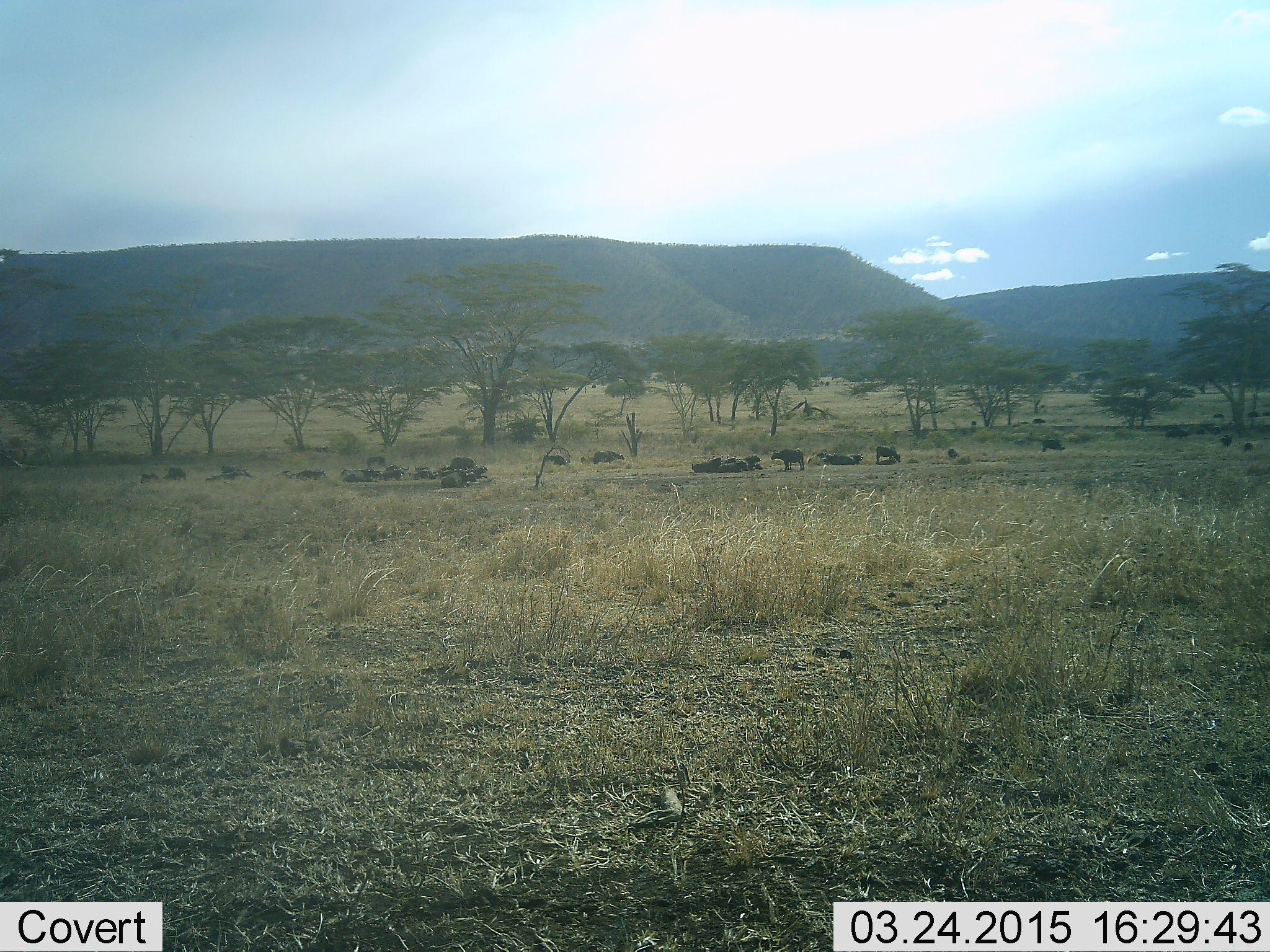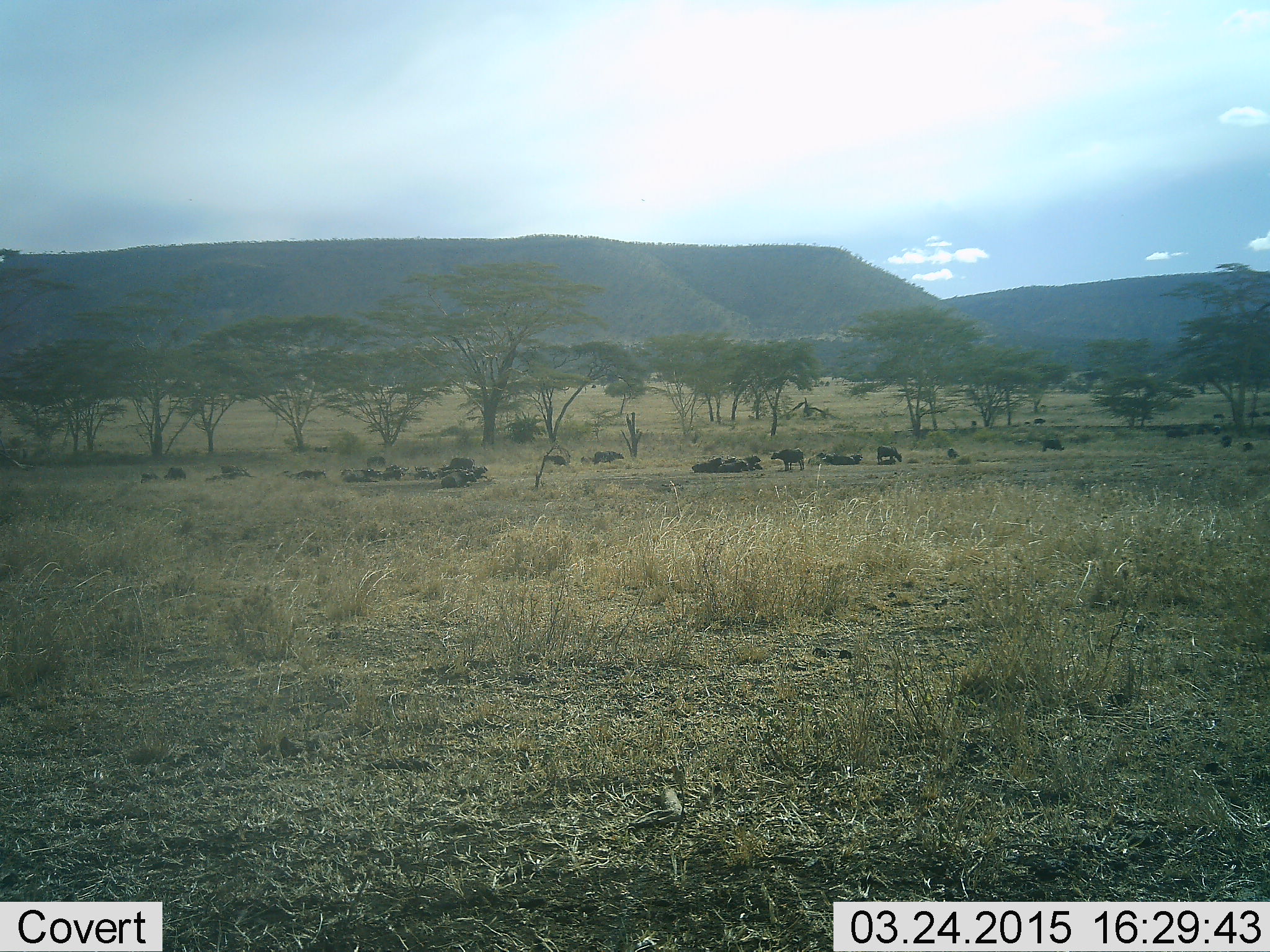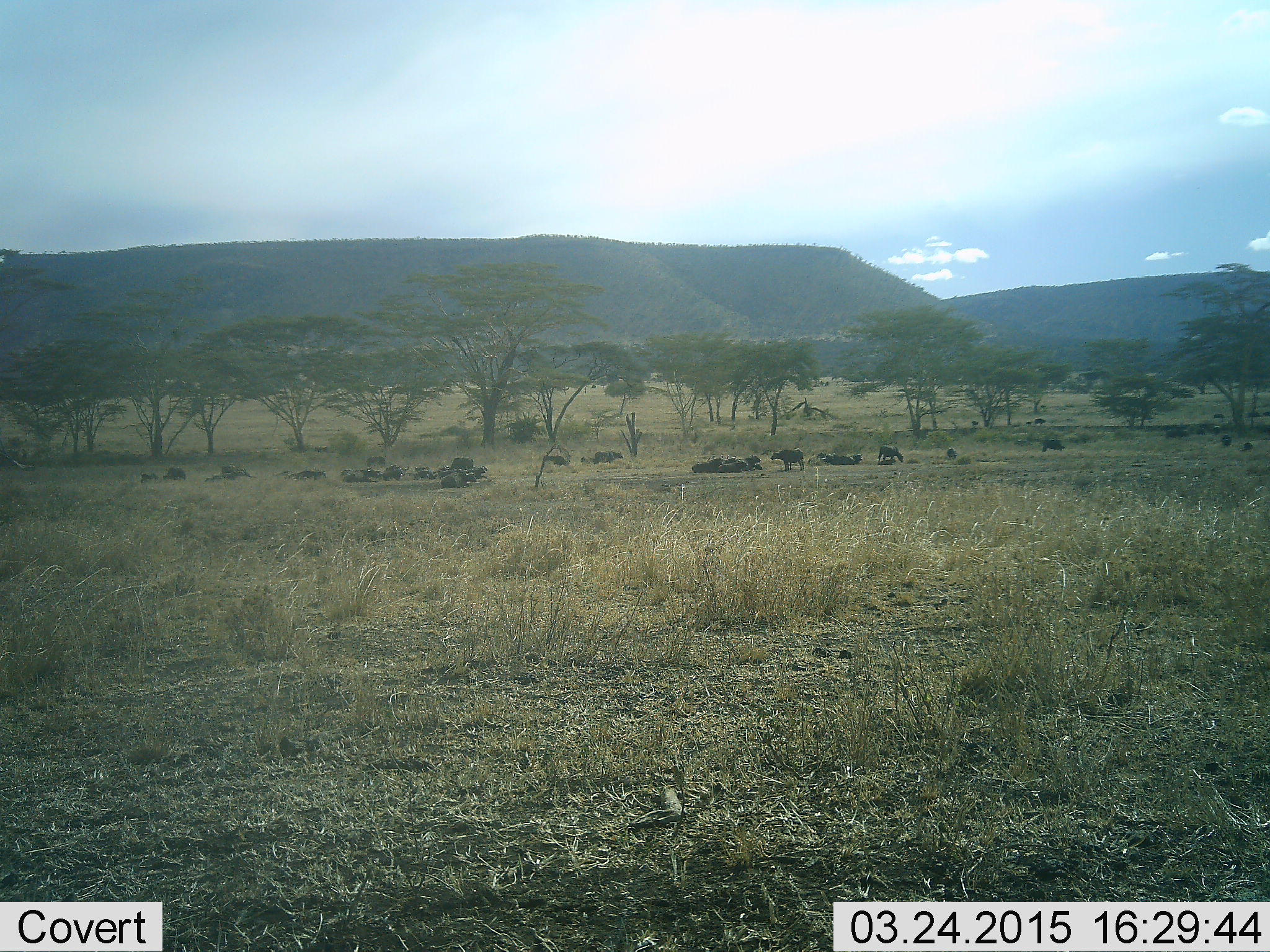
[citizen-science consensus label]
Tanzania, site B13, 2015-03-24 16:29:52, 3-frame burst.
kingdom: Animalia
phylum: Chordata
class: Mammalia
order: Artiodactyla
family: Bovidae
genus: Syncerus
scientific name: Syncerus caffer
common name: cape buffalo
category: buffalo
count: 11-50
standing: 100%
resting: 100%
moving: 40%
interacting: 20%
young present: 10%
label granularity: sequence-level